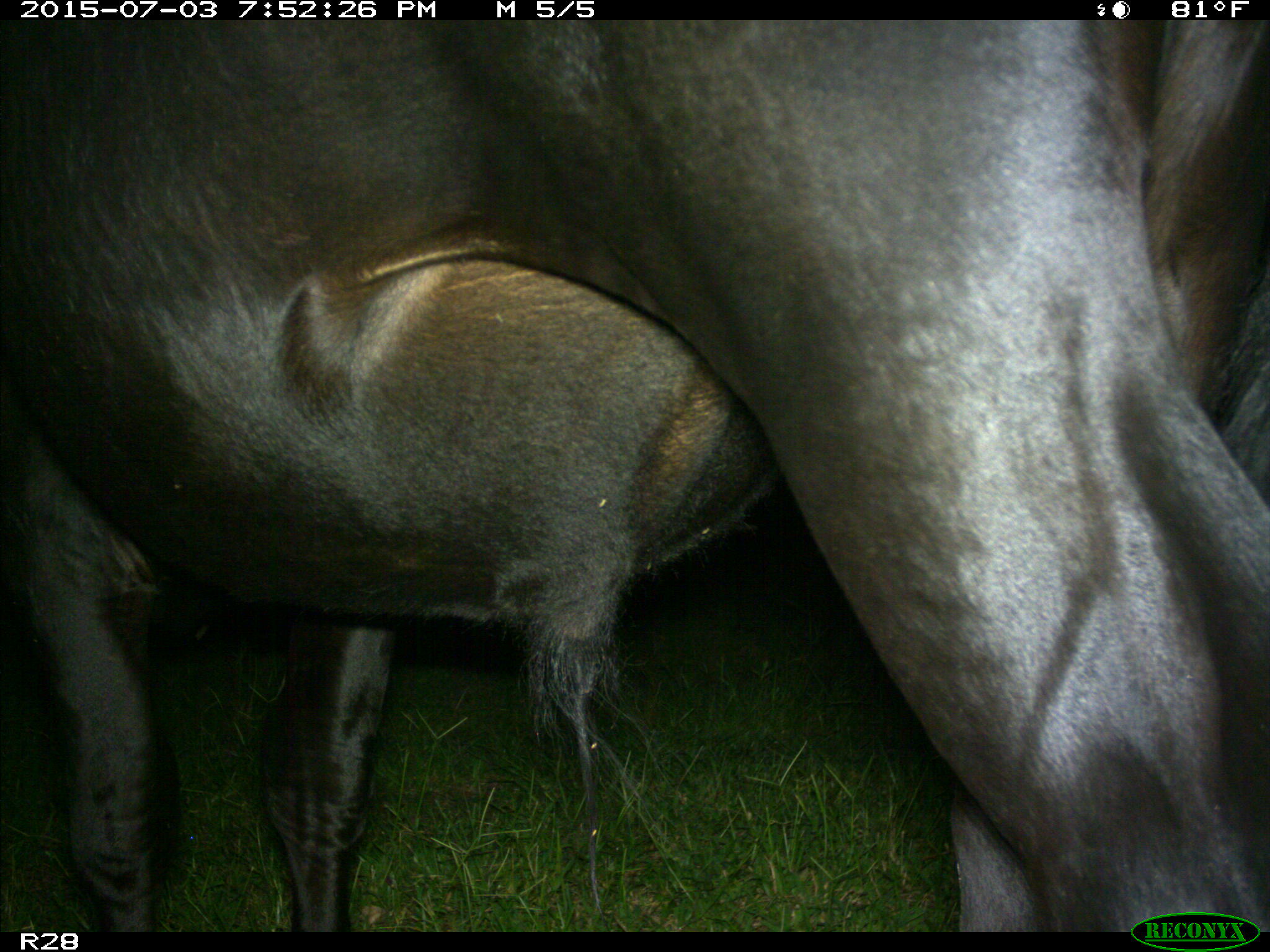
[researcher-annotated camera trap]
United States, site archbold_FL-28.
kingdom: Animalia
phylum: Chordata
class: Mammalia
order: Artiodactyla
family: Bovidae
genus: Bos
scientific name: Bos taurus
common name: domestic cow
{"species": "Bos taurus (domestic cow)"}